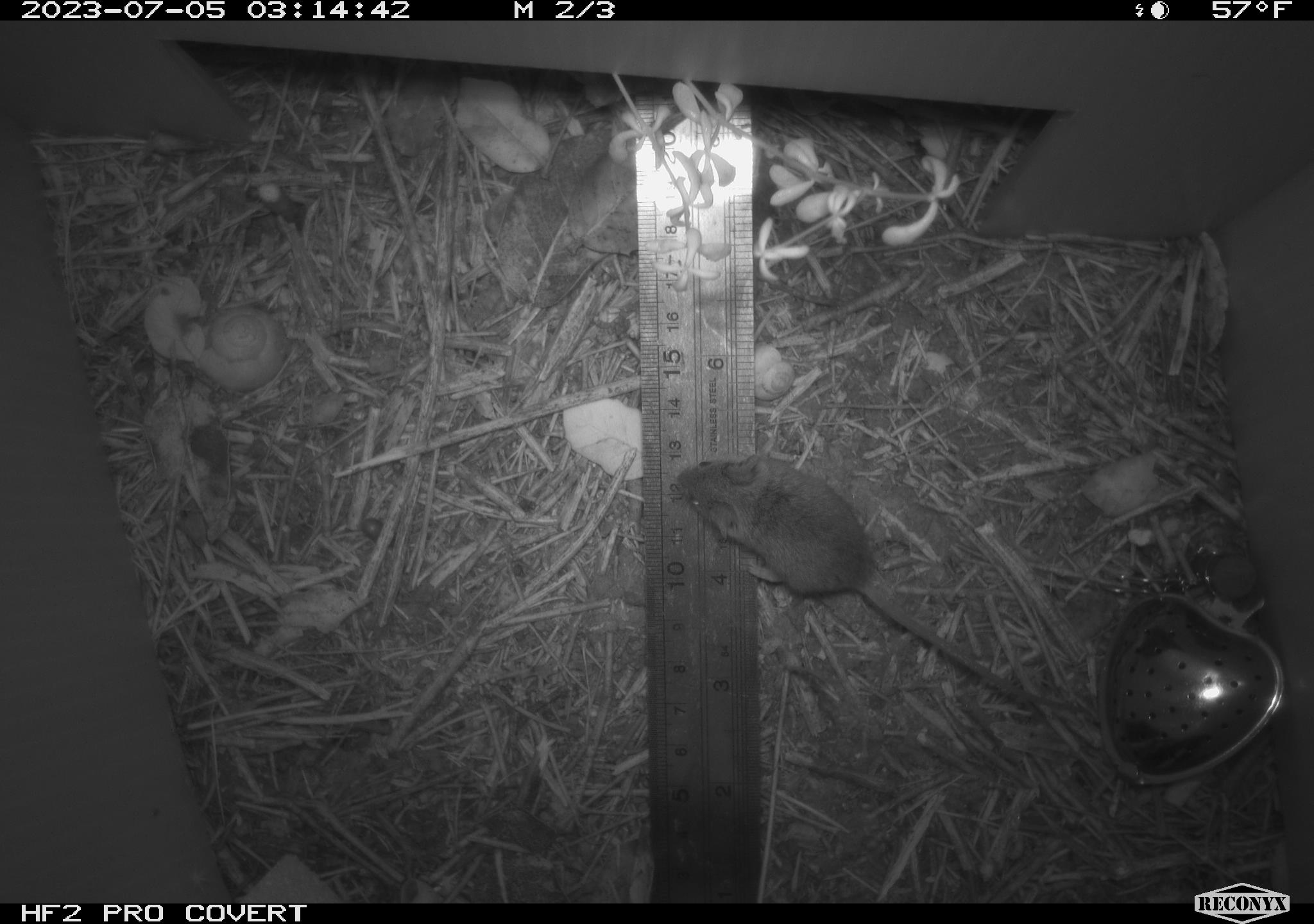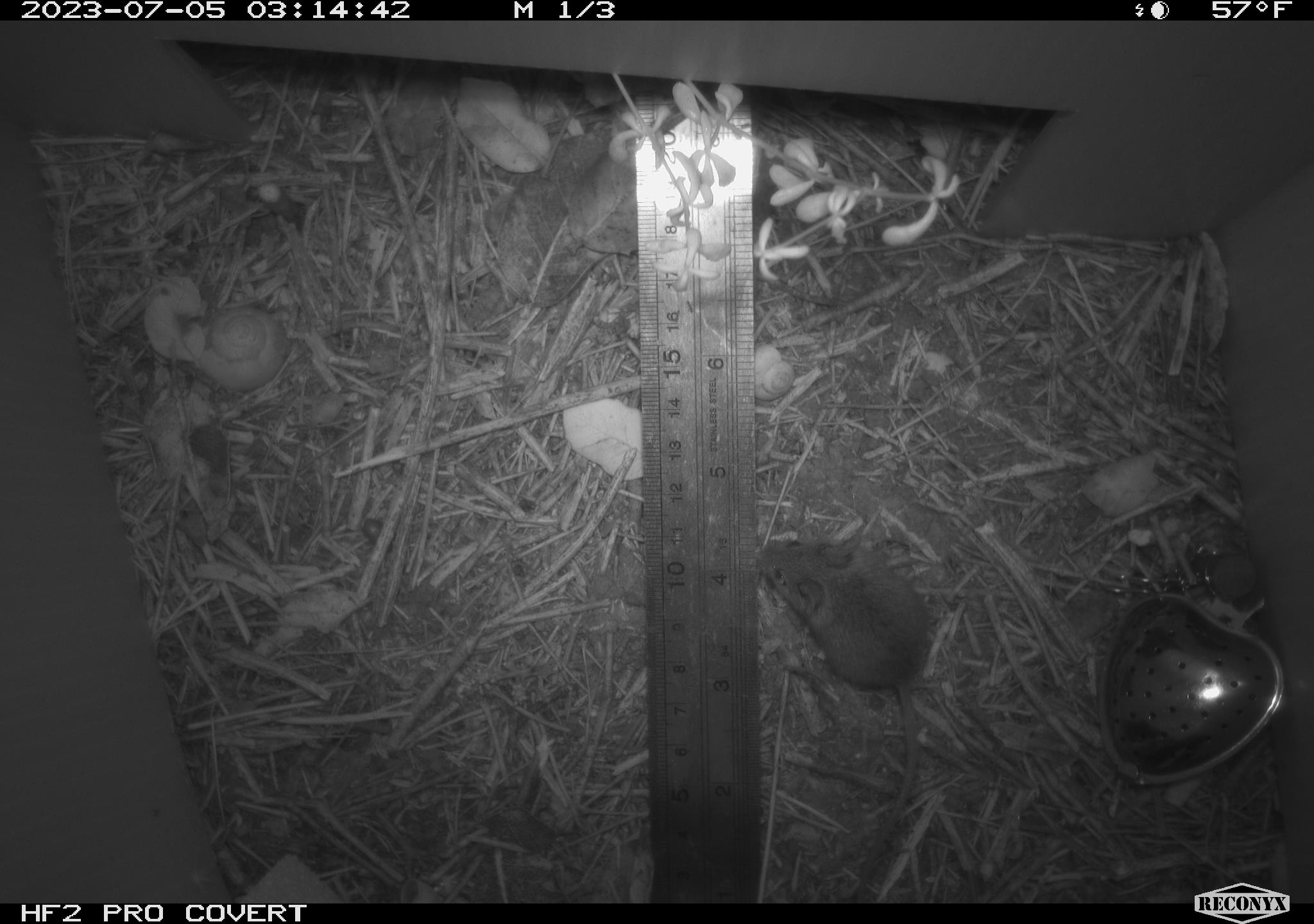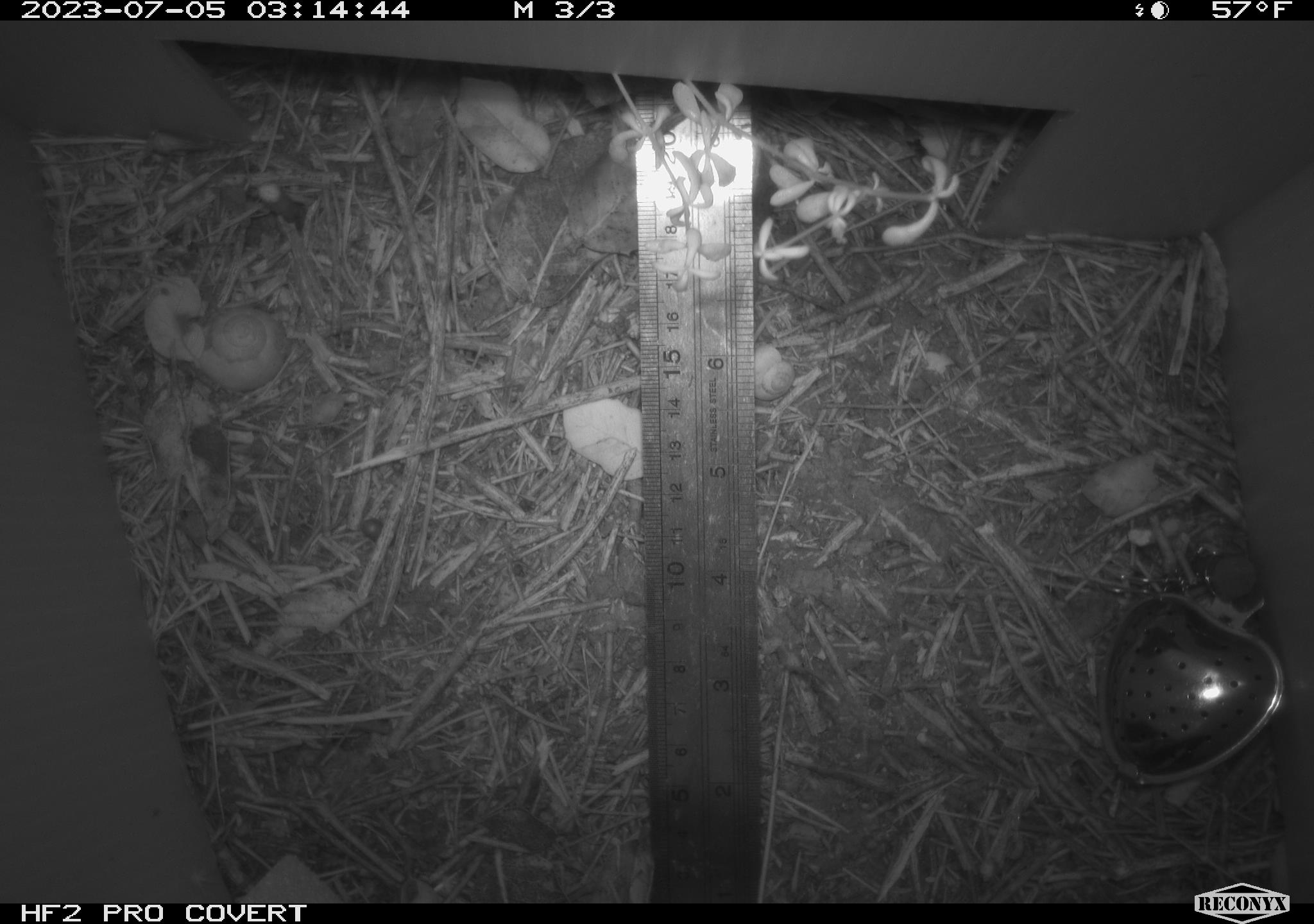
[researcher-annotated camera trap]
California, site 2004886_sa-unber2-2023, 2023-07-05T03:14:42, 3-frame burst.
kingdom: Animalia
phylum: Chordata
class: Mammalia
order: Rodentia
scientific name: Rodentia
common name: mouse species